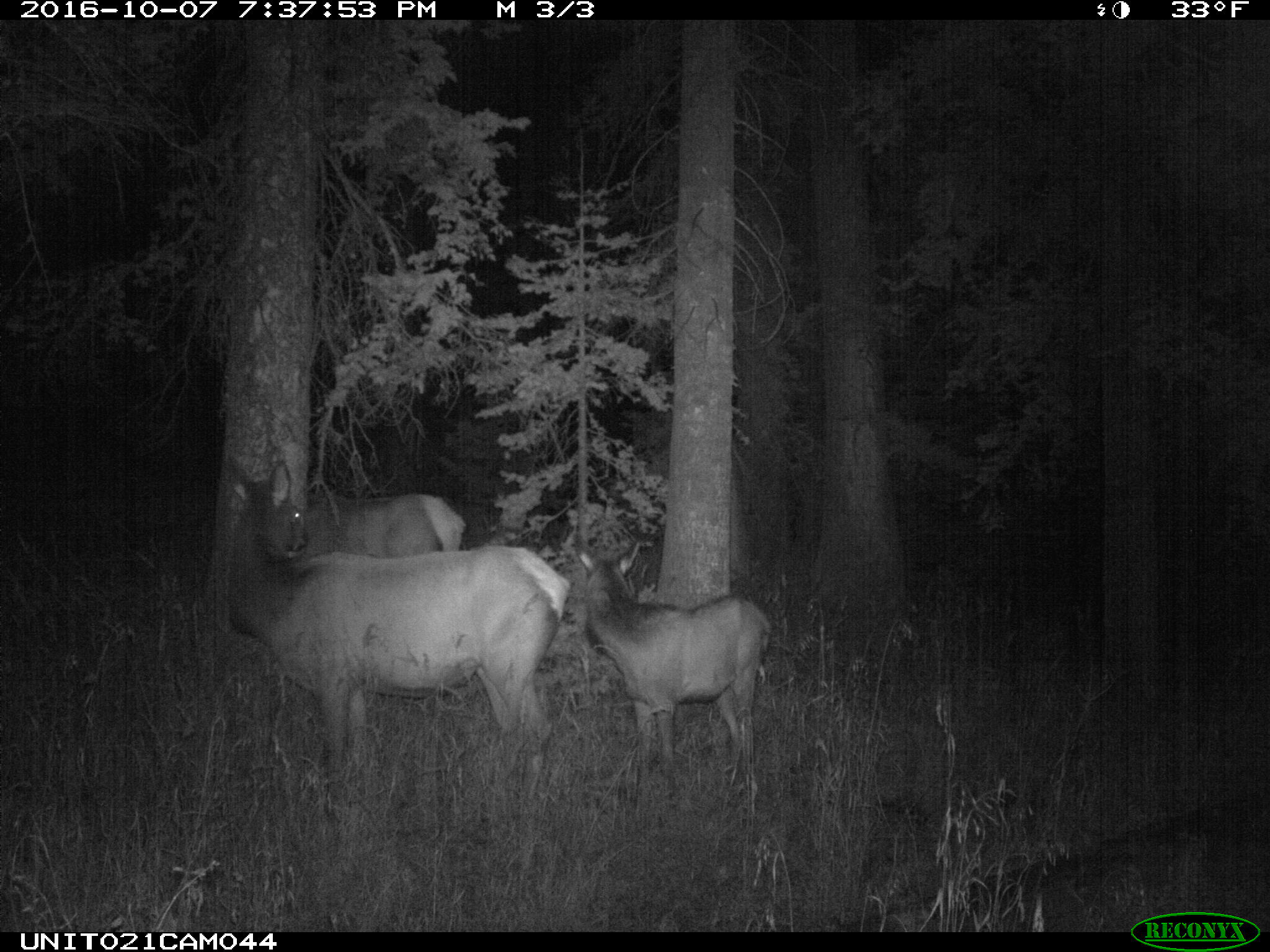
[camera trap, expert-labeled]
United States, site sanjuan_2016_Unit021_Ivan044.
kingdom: Animalia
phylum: Chordata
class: Mammalia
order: Artiodactyla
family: Cervidae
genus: Cervus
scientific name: Cervus elaphus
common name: red deer